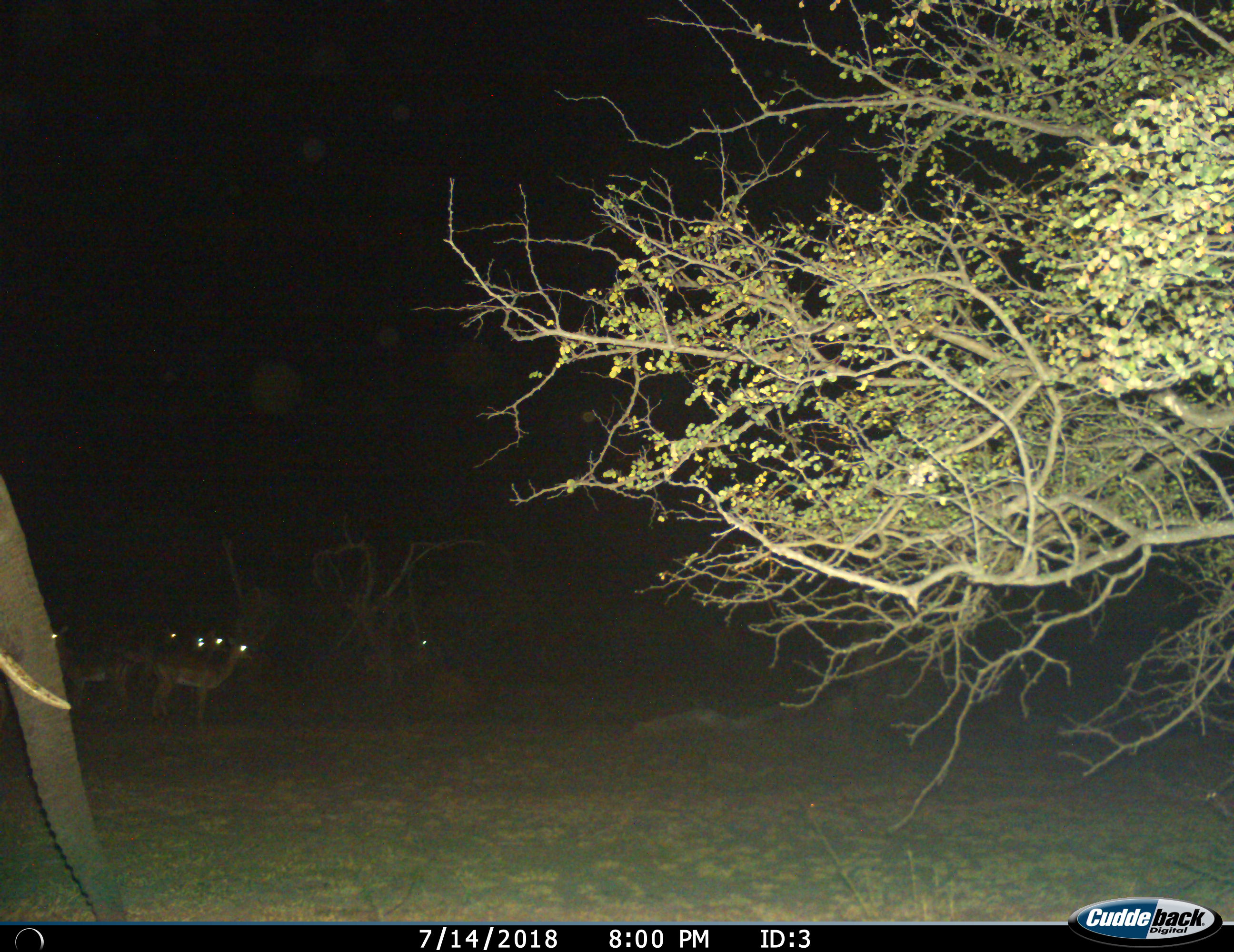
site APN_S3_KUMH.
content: unidentified animal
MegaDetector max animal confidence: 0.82